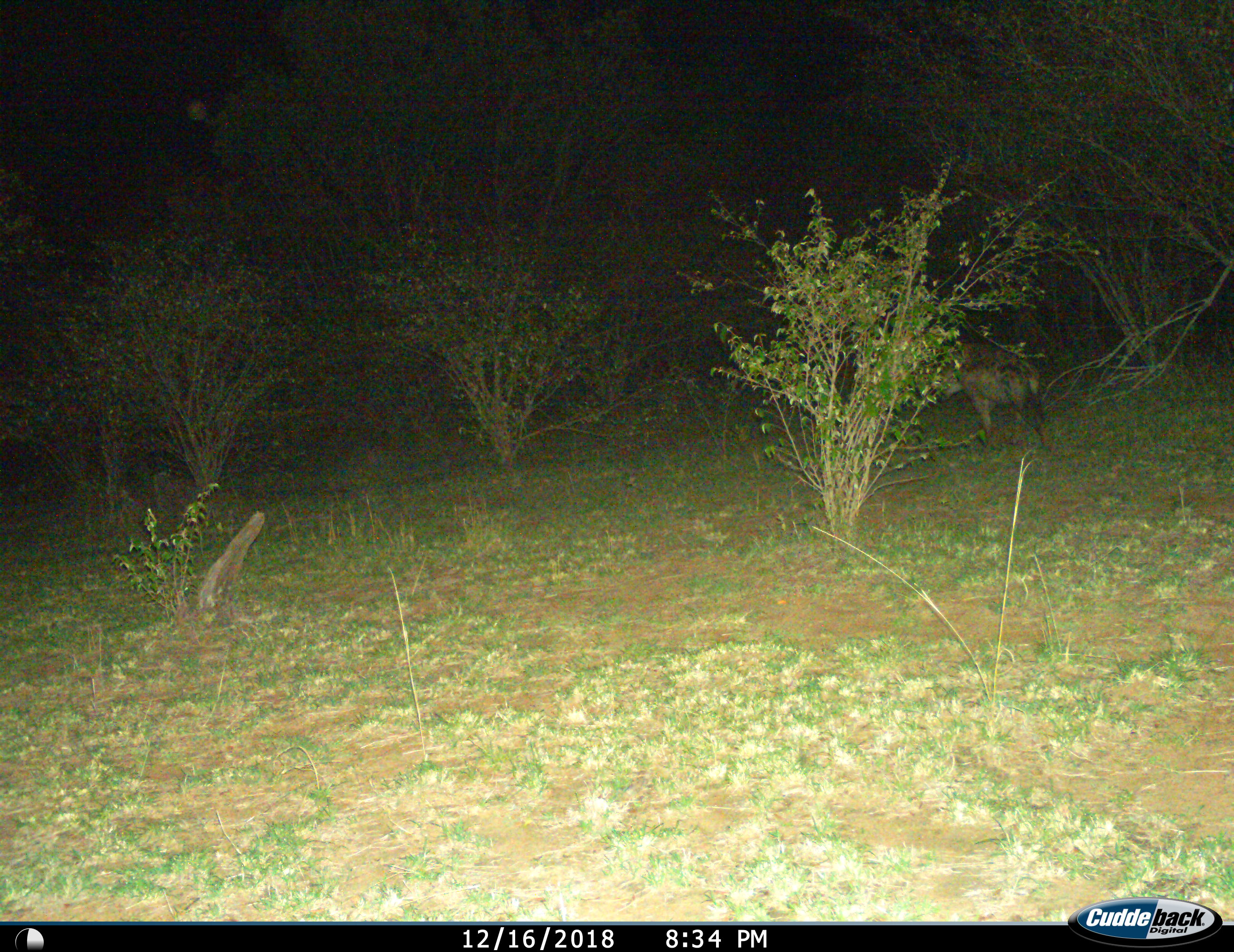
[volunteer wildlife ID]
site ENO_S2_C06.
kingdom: Animalia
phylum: Chordata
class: Mammalia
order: Carnivora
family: Hyaenidae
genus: Crocuta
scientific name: Crocuta crocuta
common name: spotted hyena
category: hyenaspotted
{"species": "hyenaspotted (spotted hyena) (Crocuta crocuta)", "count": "1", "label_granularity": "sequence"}